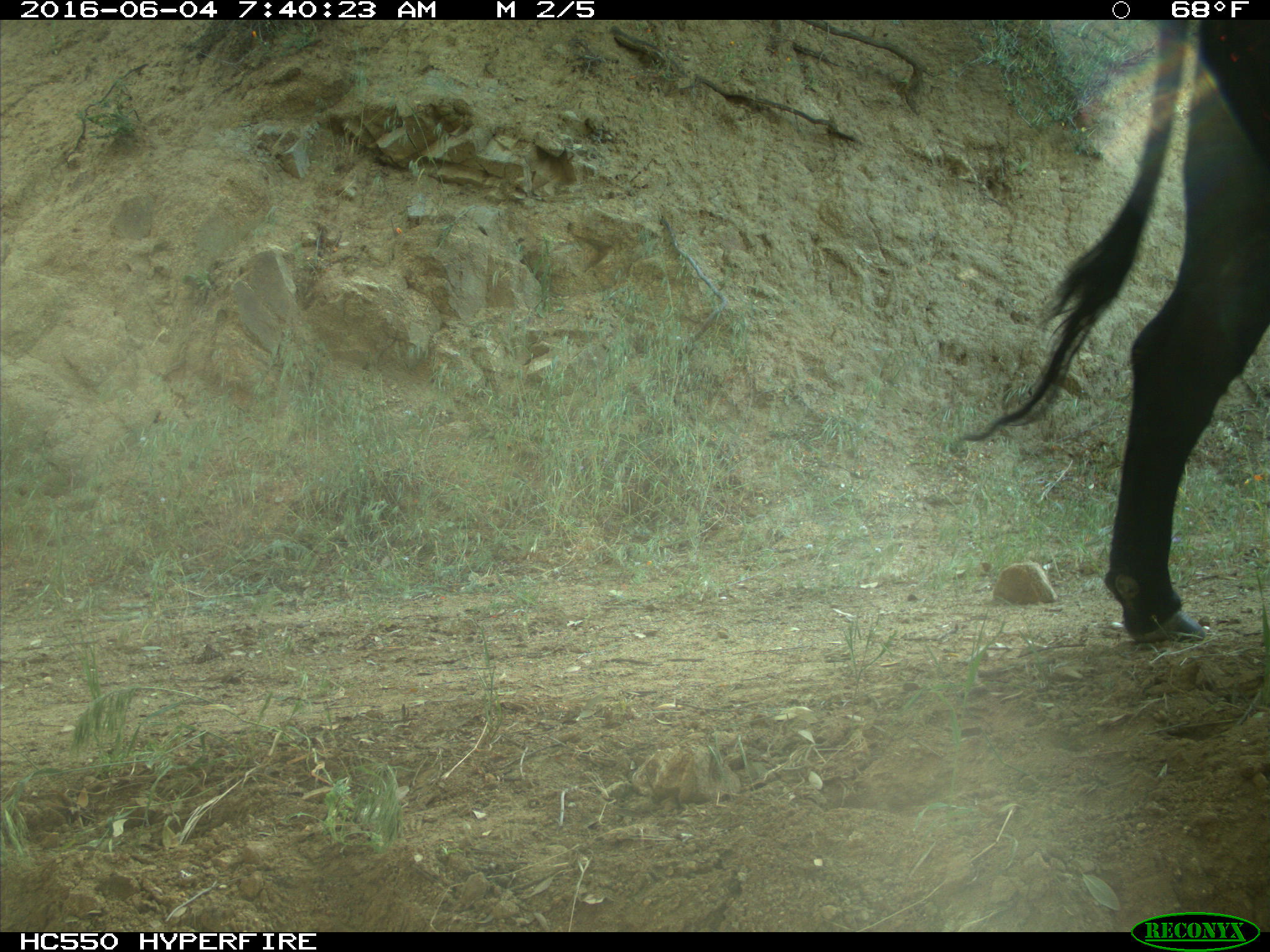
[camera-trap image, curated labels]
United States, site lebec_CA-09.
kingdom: Animalia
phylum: Chordata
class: Mammalia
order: Artiodactyla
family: Bovidae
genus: Bos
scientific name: Bos taurus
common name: domestic cow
Bos taurus (domestic cow).